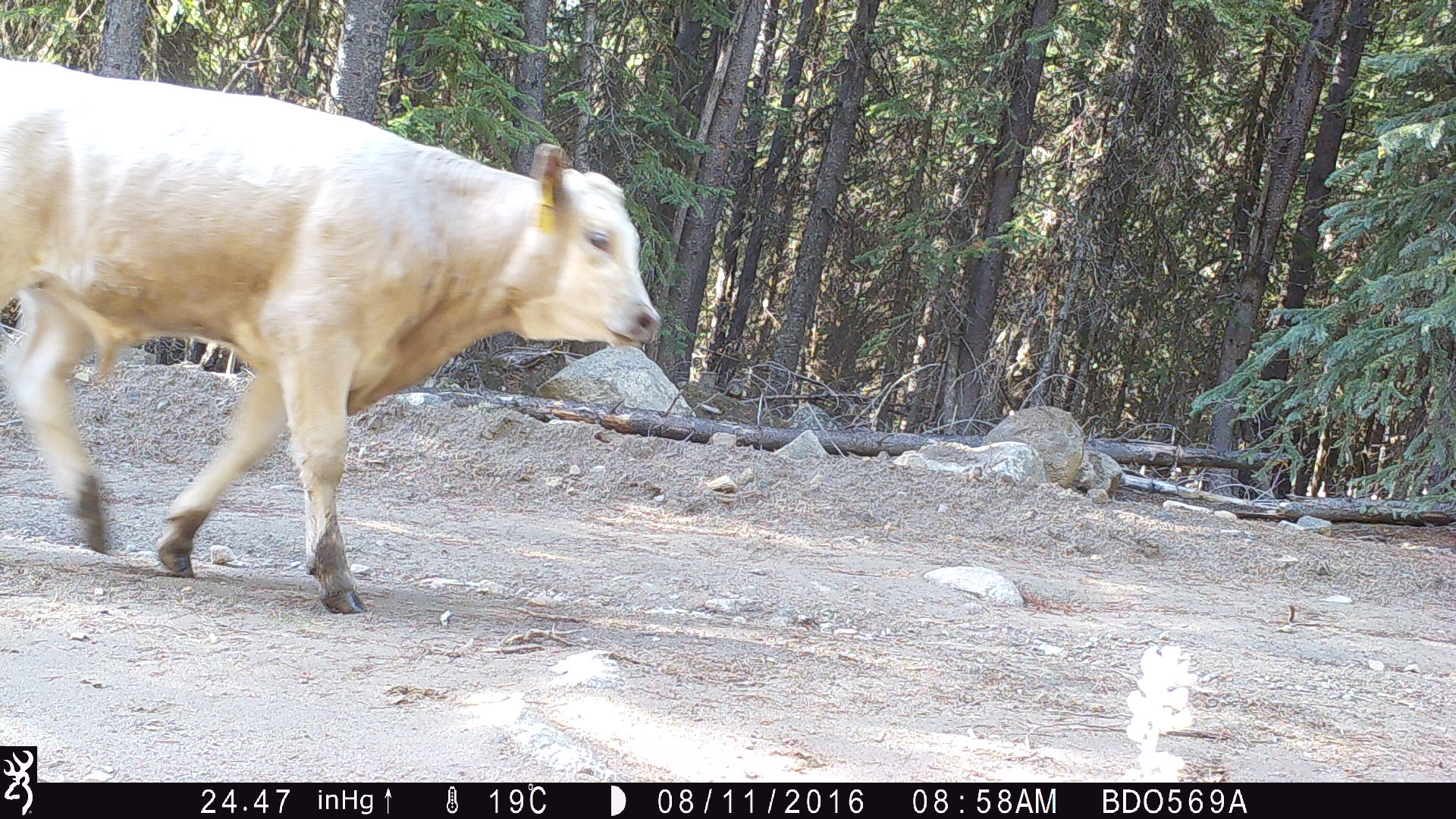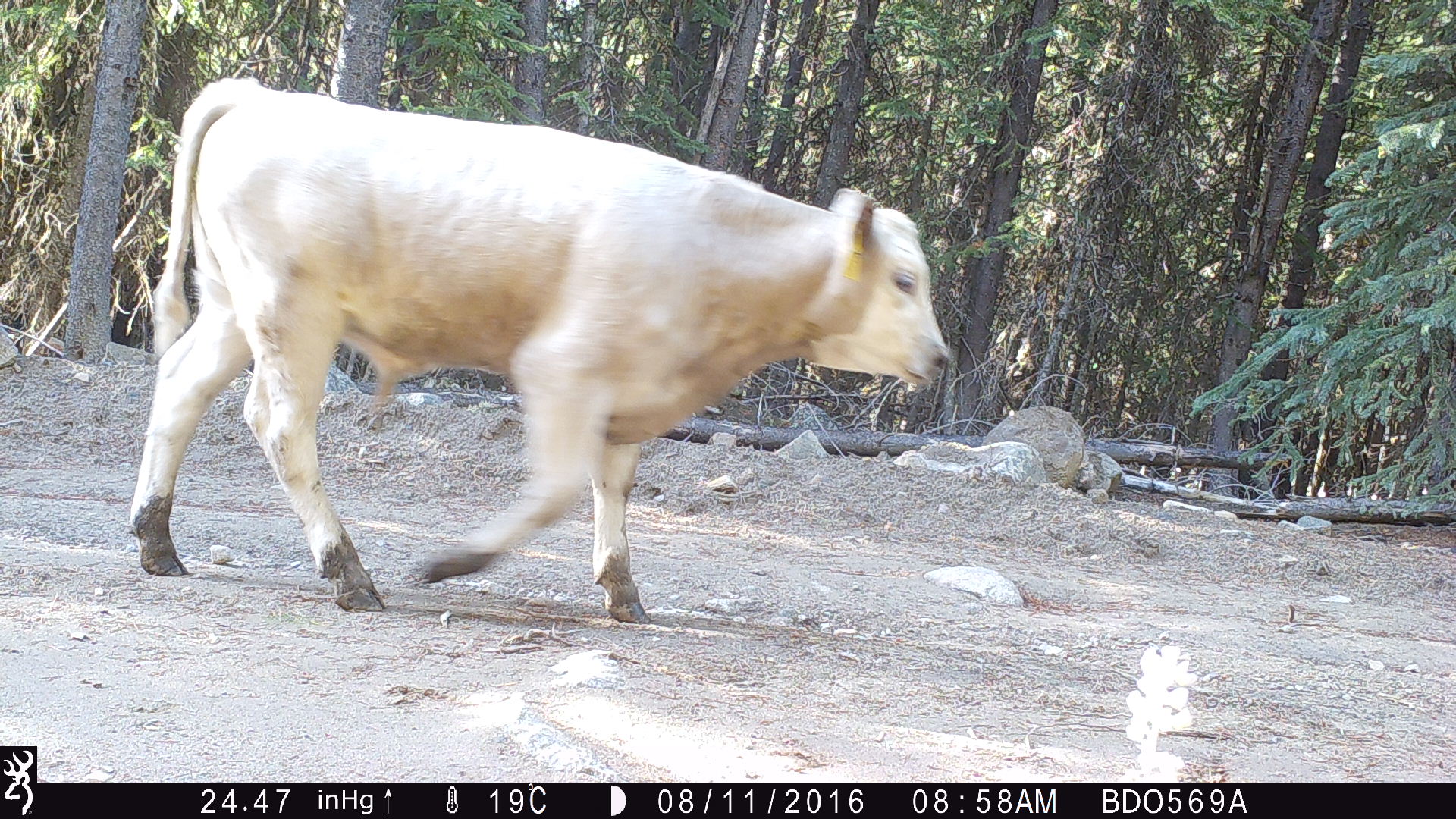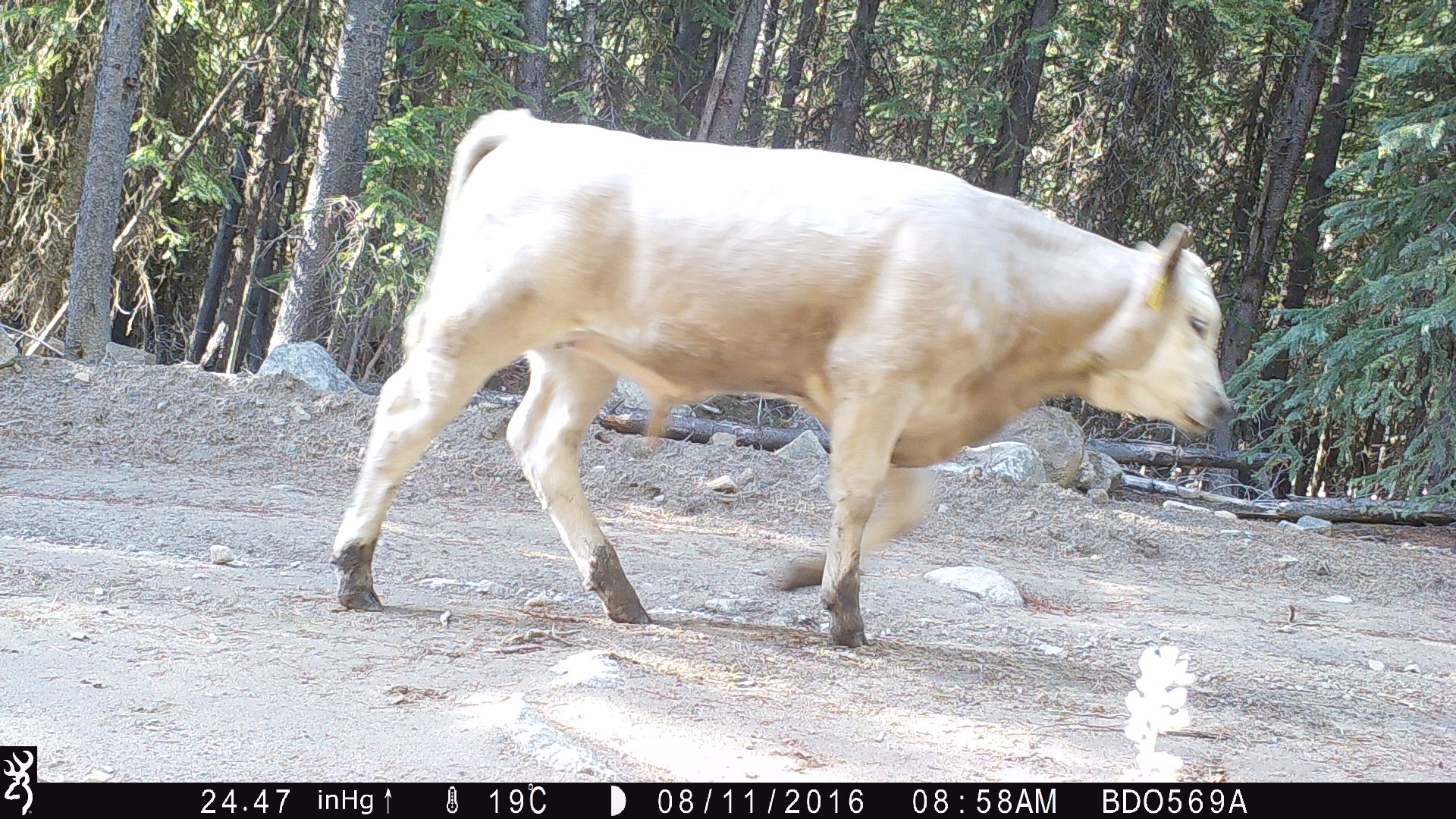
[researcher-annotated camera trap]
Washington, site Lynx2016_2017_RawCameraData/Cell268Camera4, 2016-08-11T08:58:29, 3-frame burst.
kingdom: Animalia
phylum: Chordata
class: Mammalia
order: Artiodactyla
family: Bovidae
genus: Bos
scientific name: Bos taurus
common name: domestic cattle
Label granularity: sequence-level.